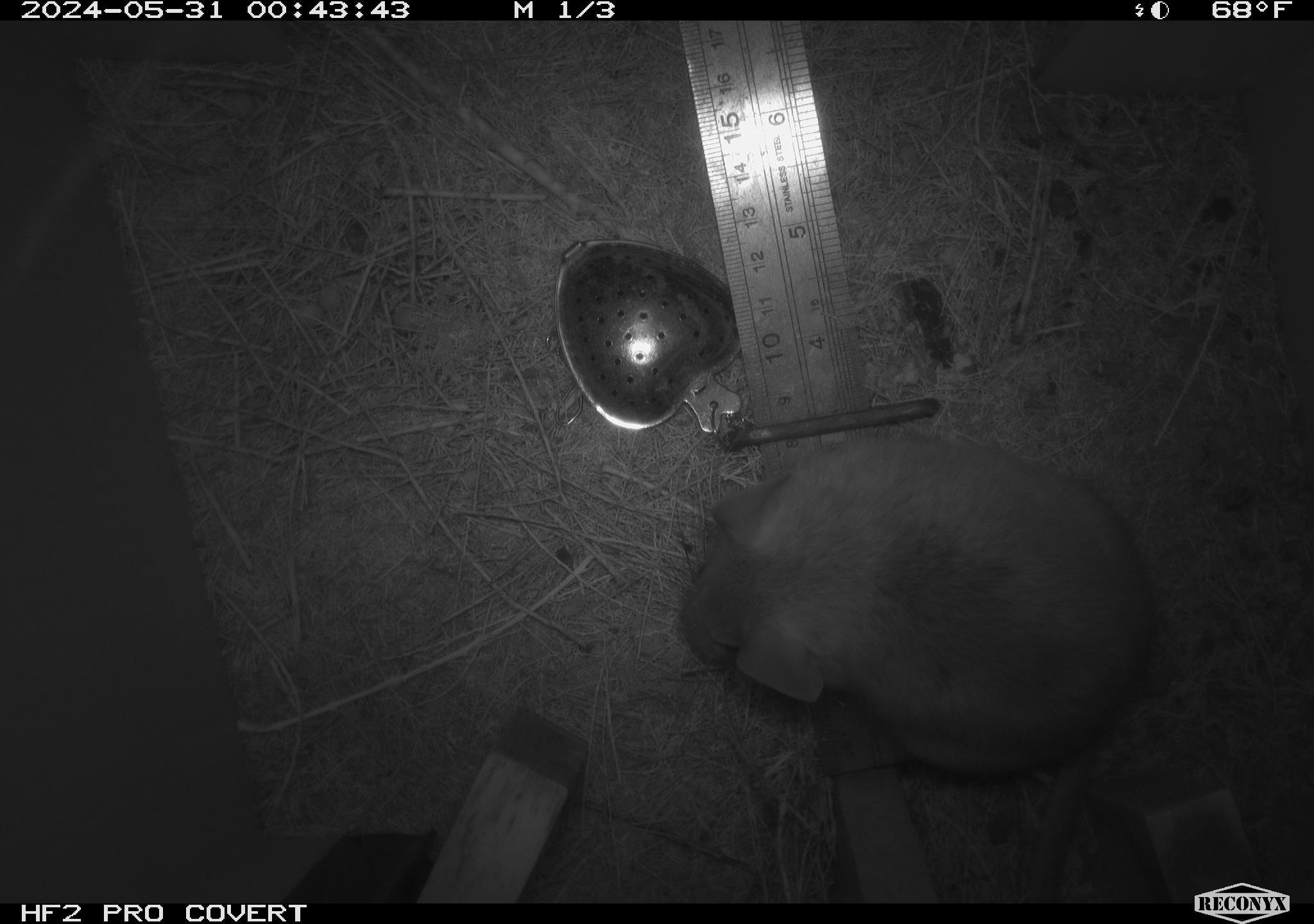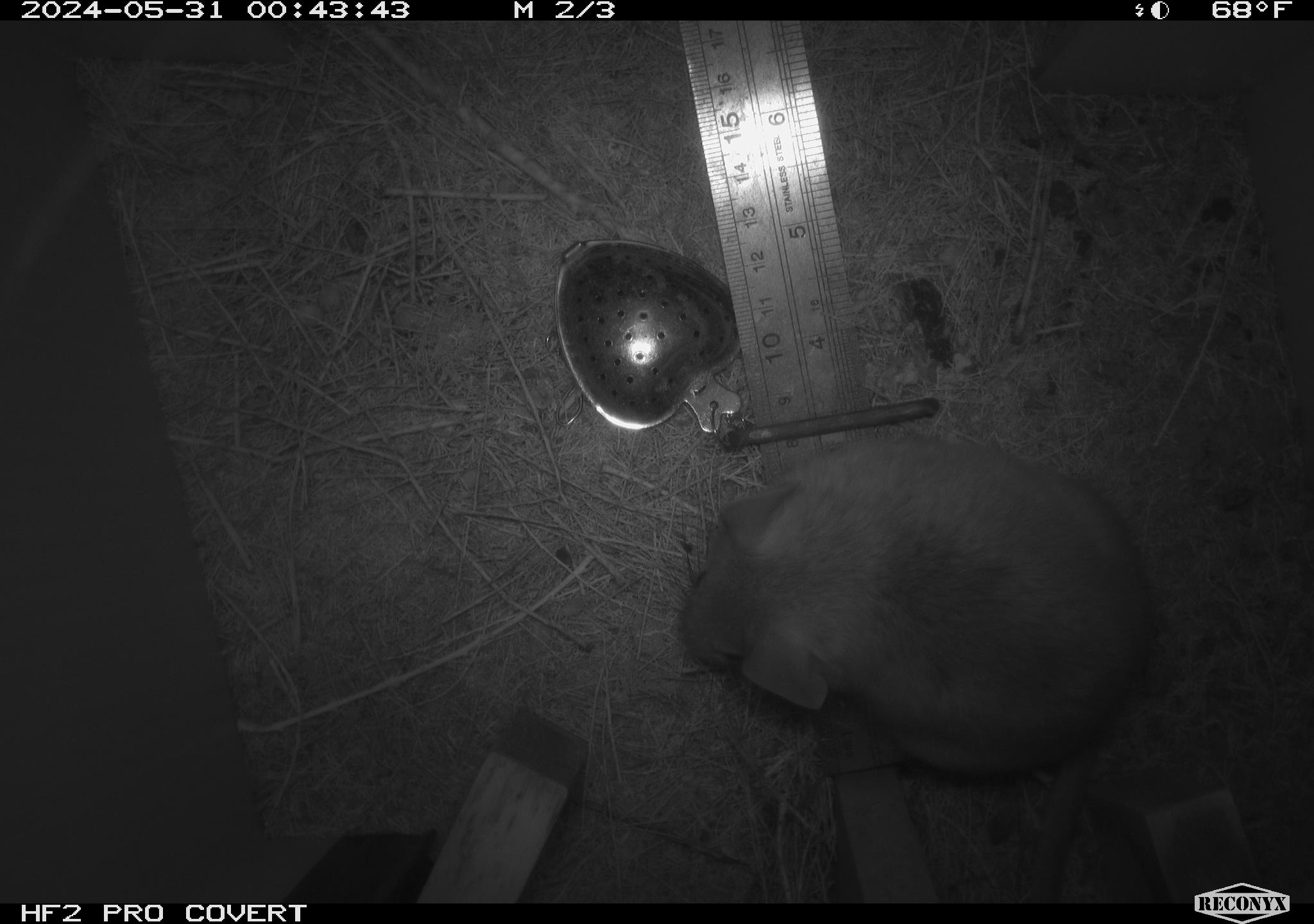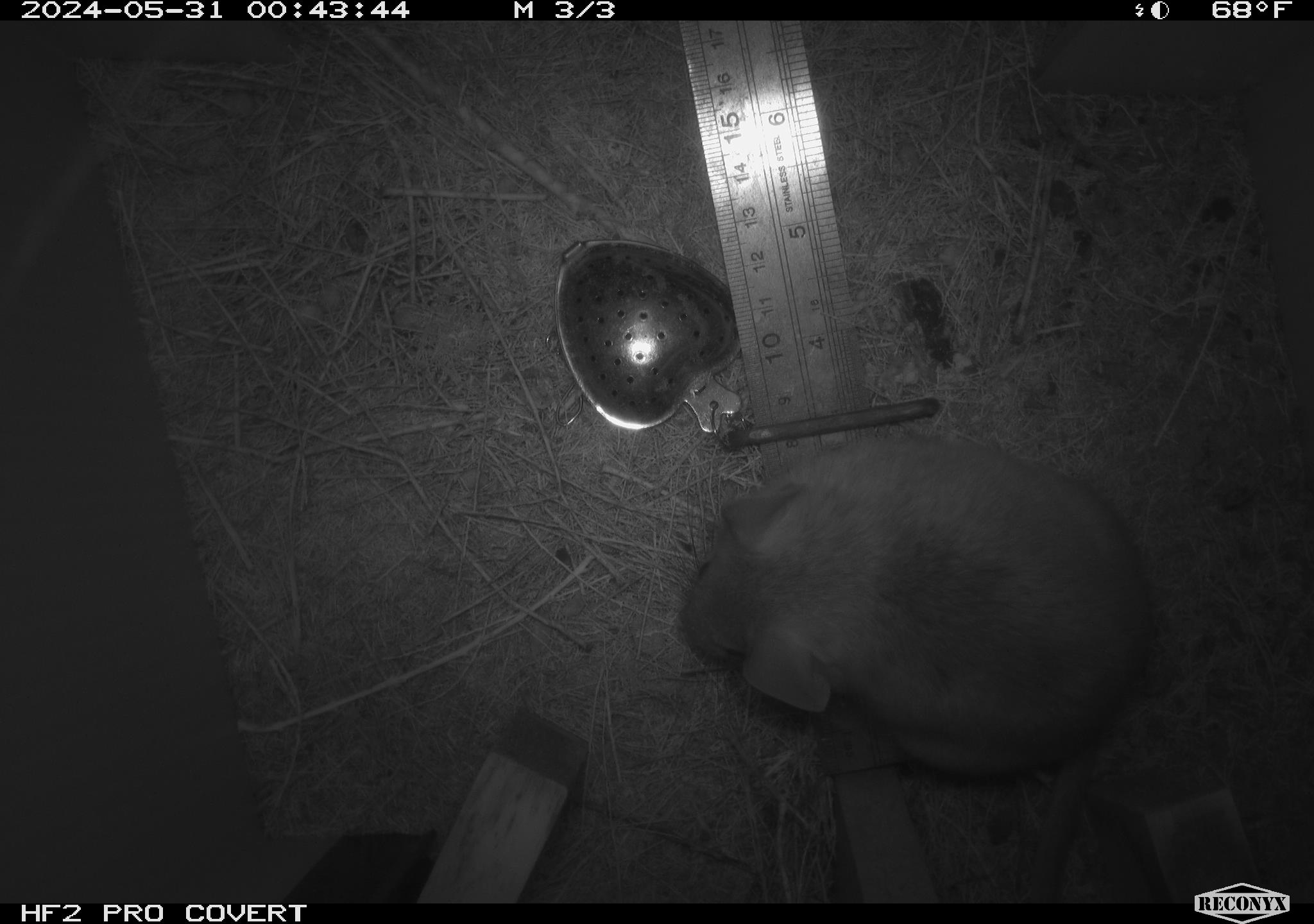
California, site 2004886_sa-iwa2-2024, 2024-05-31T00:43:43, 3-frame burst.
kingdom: Animalia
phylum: Chordata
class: Mammalia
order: Rodentia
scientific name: Rodentia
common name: woodrat or rat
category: woodrat or rat species